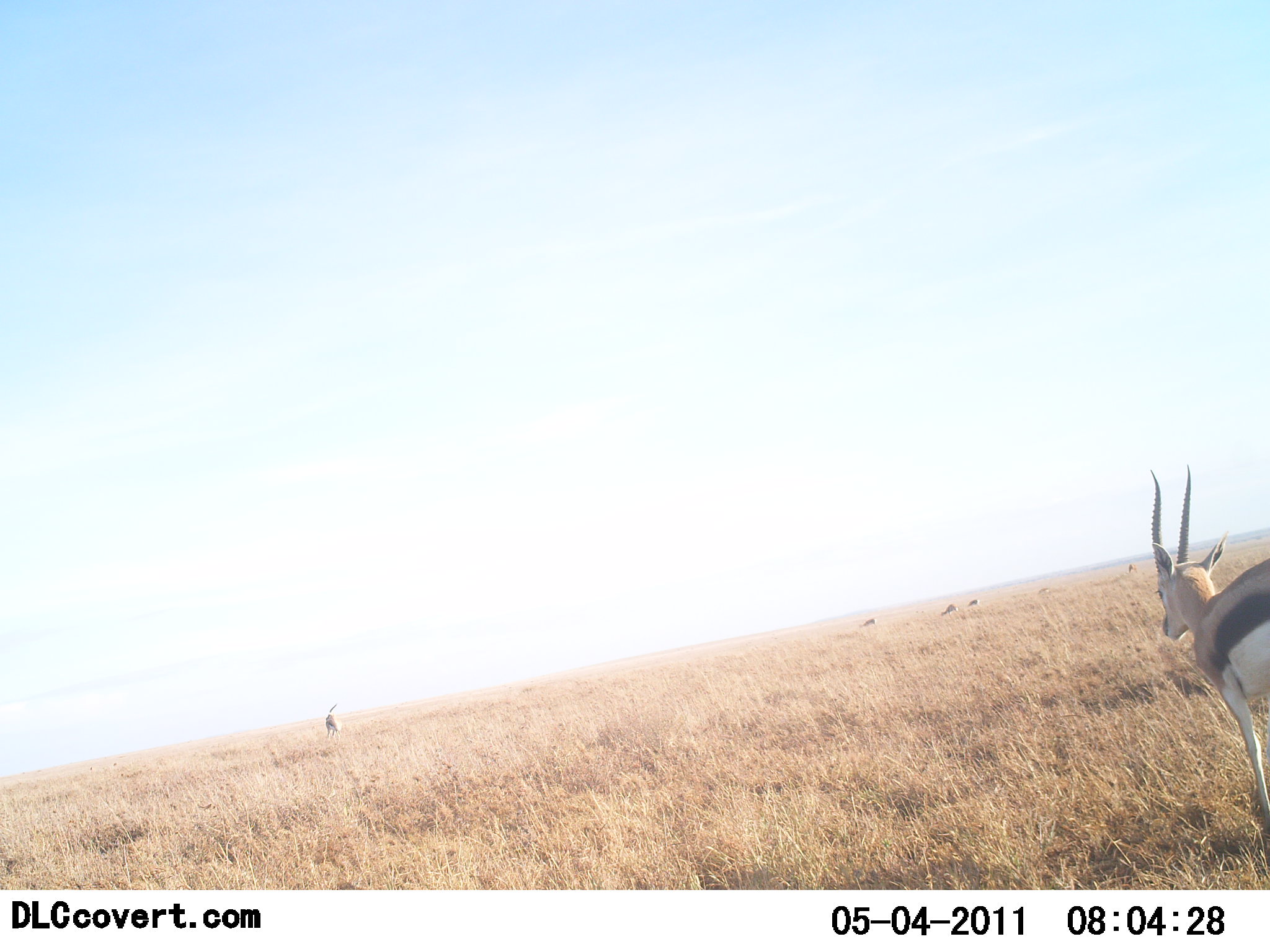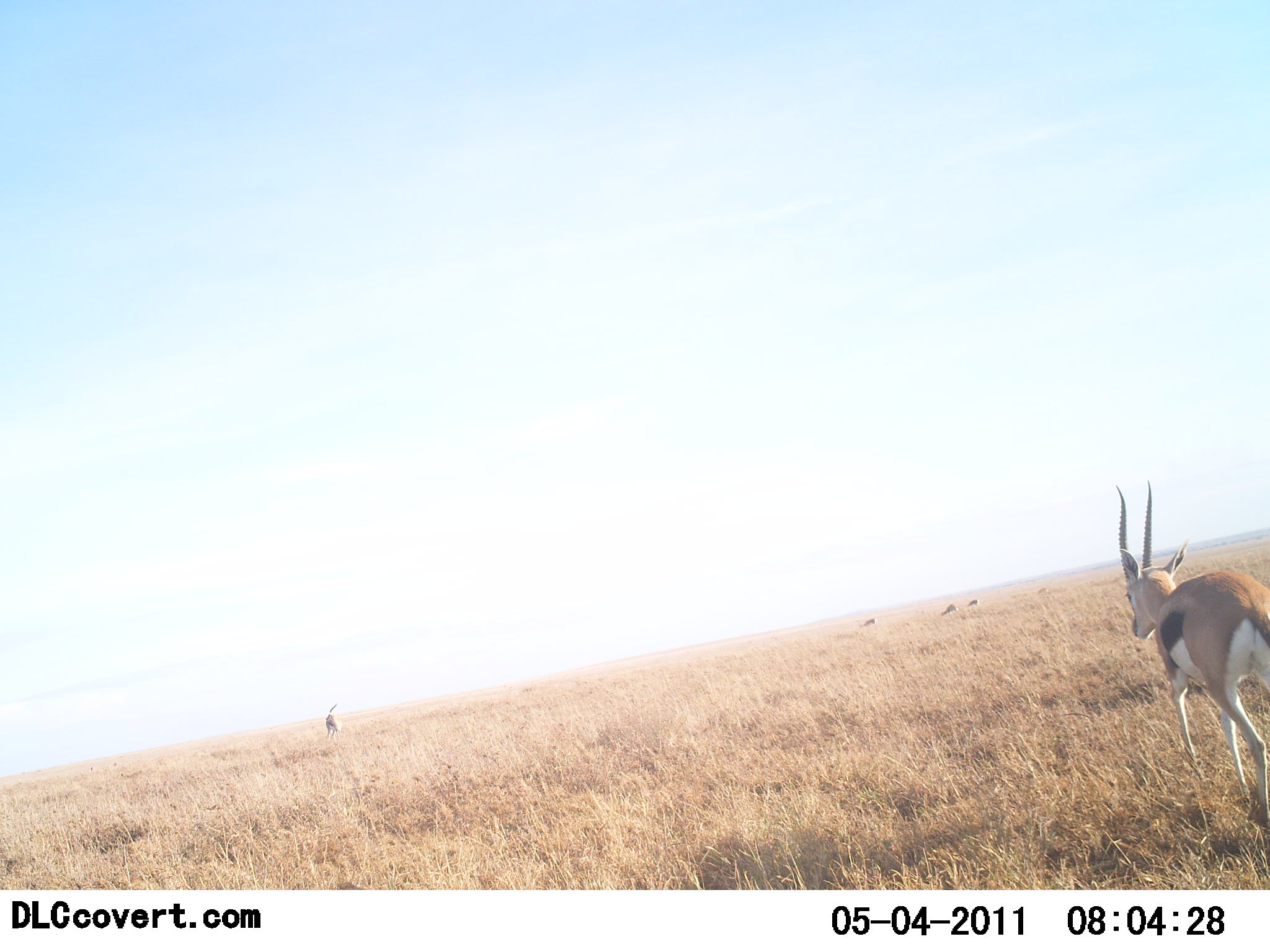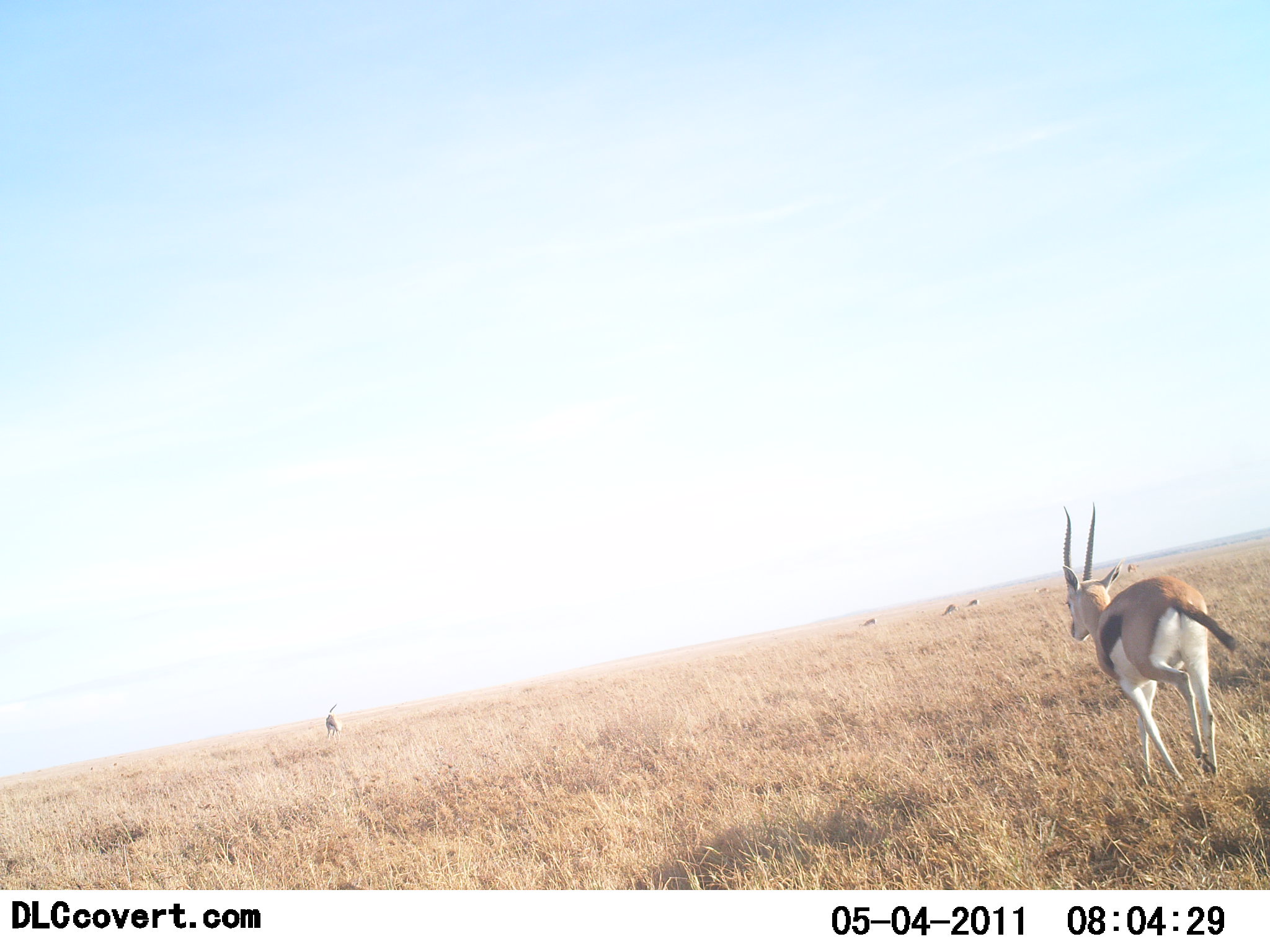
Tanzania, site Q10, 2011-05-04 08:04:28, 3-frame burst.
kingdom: Animalia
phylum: Chordata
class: Mammalia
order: Artiodactyla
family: Bovidae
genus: Eudorcas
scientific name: Eudorcas thomsonii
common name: thomson's gazelle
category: gazellethomsons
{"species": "gazellethomsons (thomson's gazelle) (Eudorcas thomsonii)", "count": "6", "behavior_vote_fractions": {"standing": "10%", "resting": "0%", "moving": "100%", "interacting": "0%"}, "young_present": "0%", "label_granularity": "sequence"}